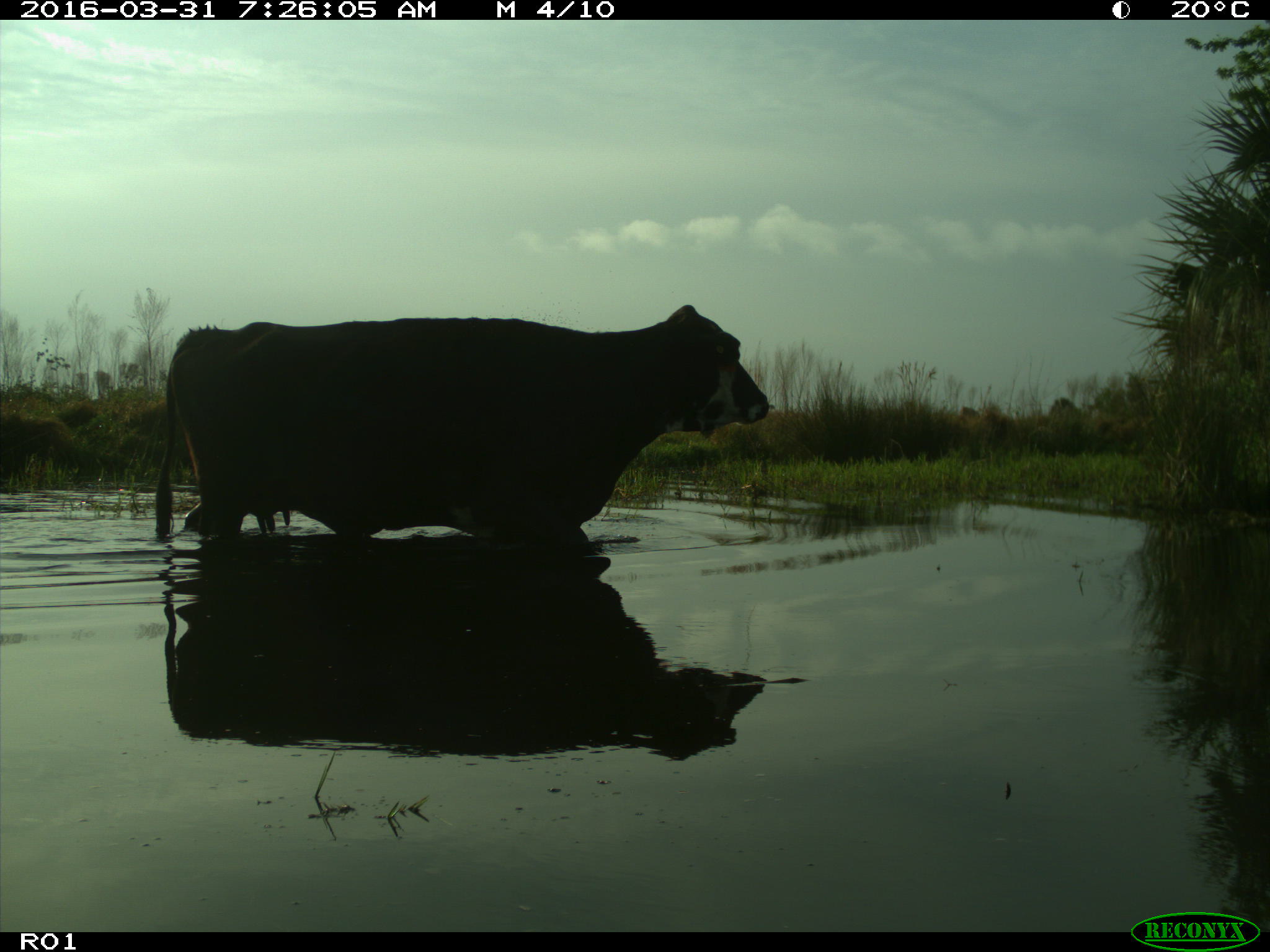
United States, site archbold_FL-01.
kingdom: Animalia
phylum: Chordata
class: Mammalia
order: Artiodactyla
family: Bovidae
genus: Bos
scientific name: Bos taurus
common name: domestic cow